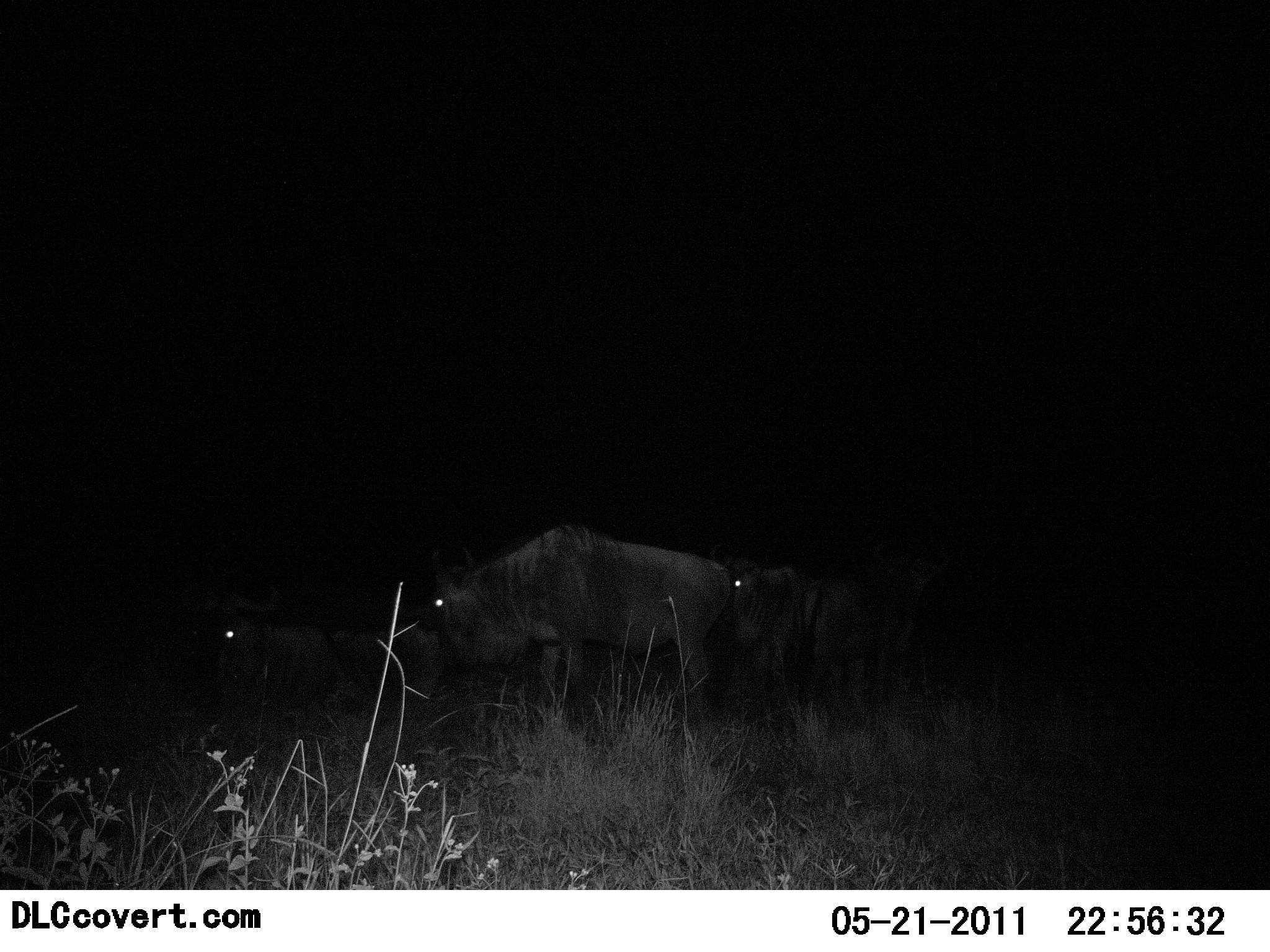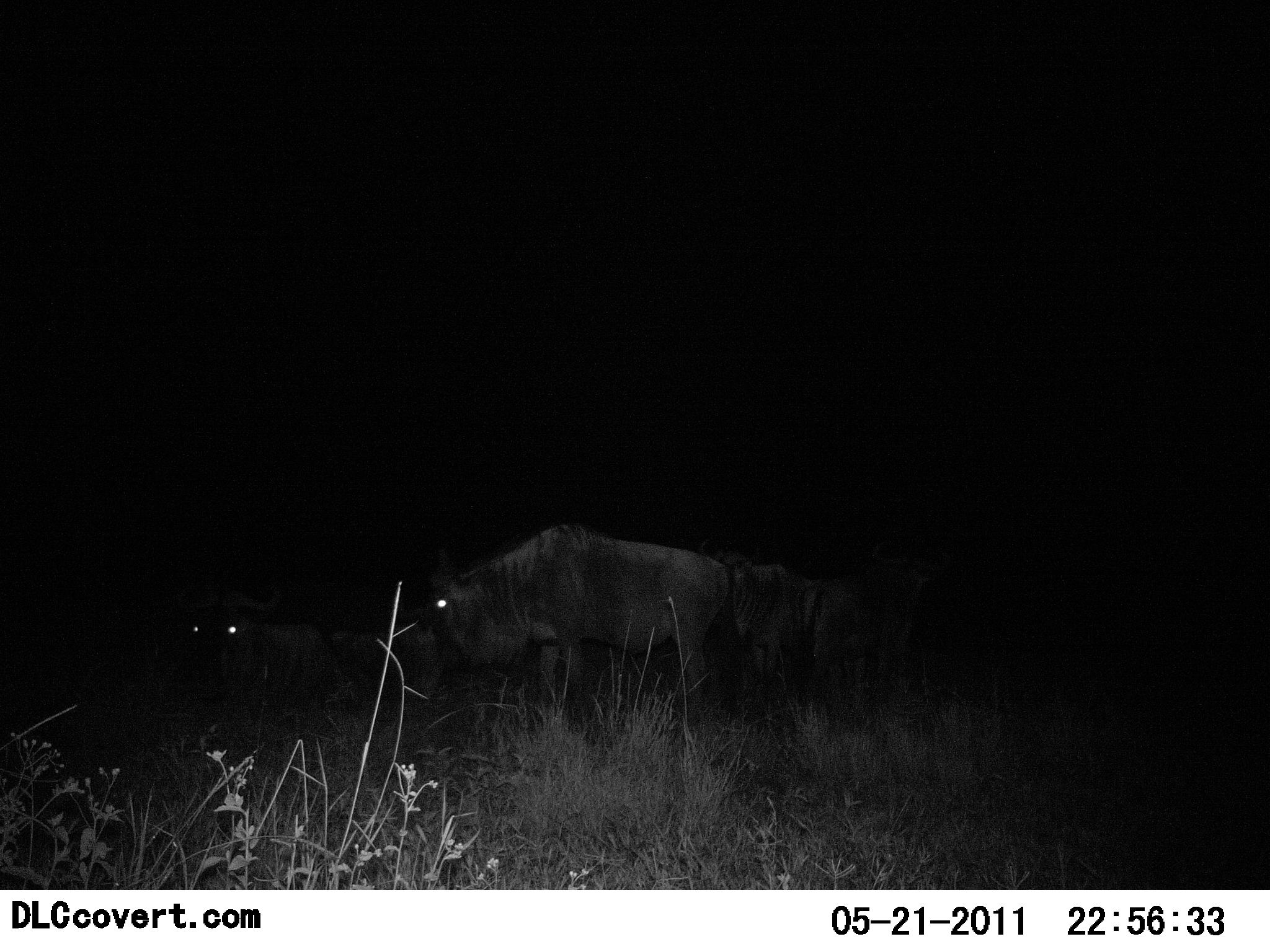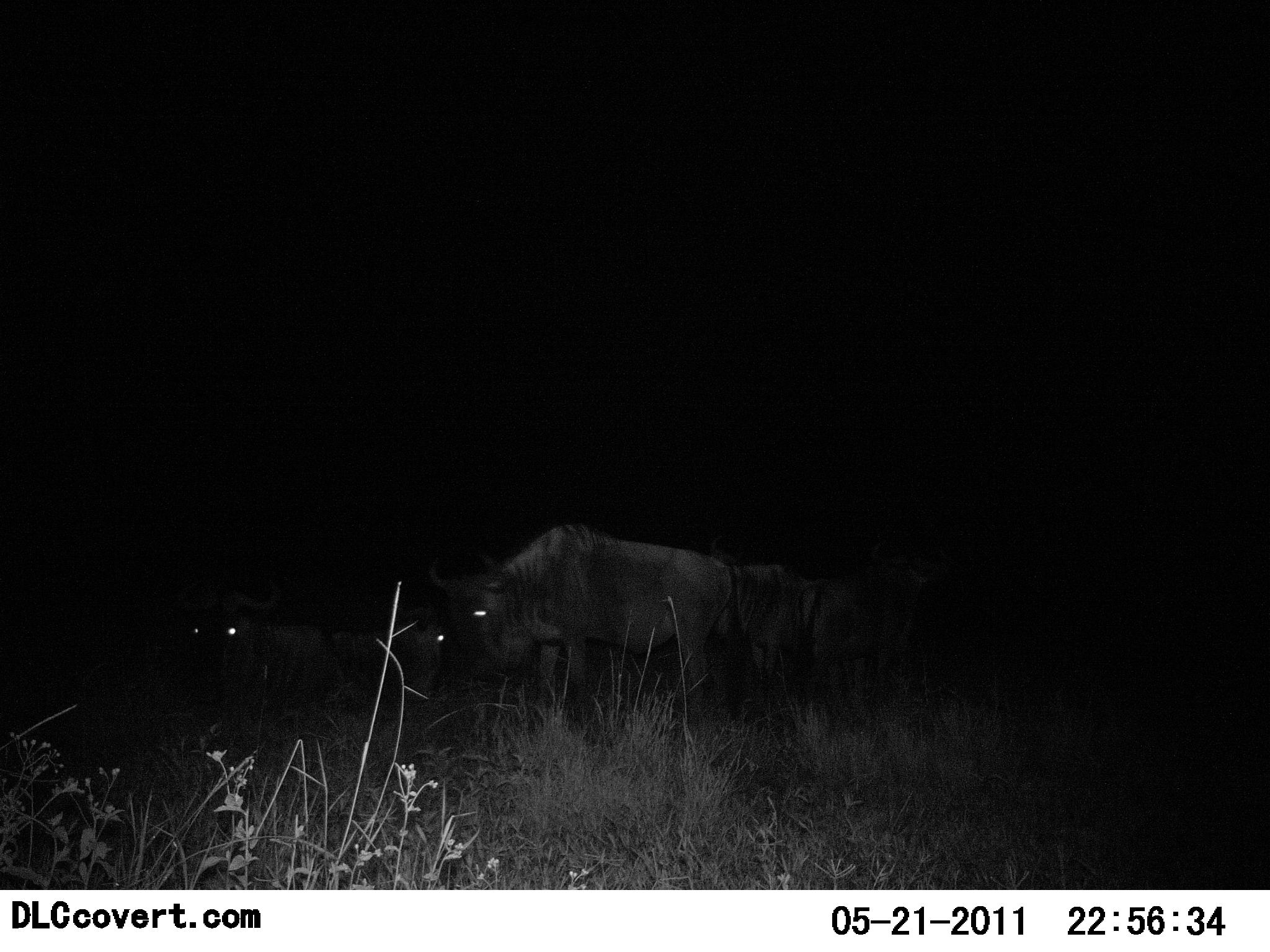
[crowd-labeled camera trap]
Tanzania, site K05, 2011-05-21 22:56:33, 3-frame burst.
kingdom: Animalia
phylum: Chordata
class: Mammalia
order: Artiodactyla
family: Bovidae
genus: Connochaetes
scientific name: Connochaetes taurinus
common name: blue wildebeest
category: wildebeest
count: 4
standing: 91%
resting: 64%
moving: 0%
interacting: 0%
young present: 0%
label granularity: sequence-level